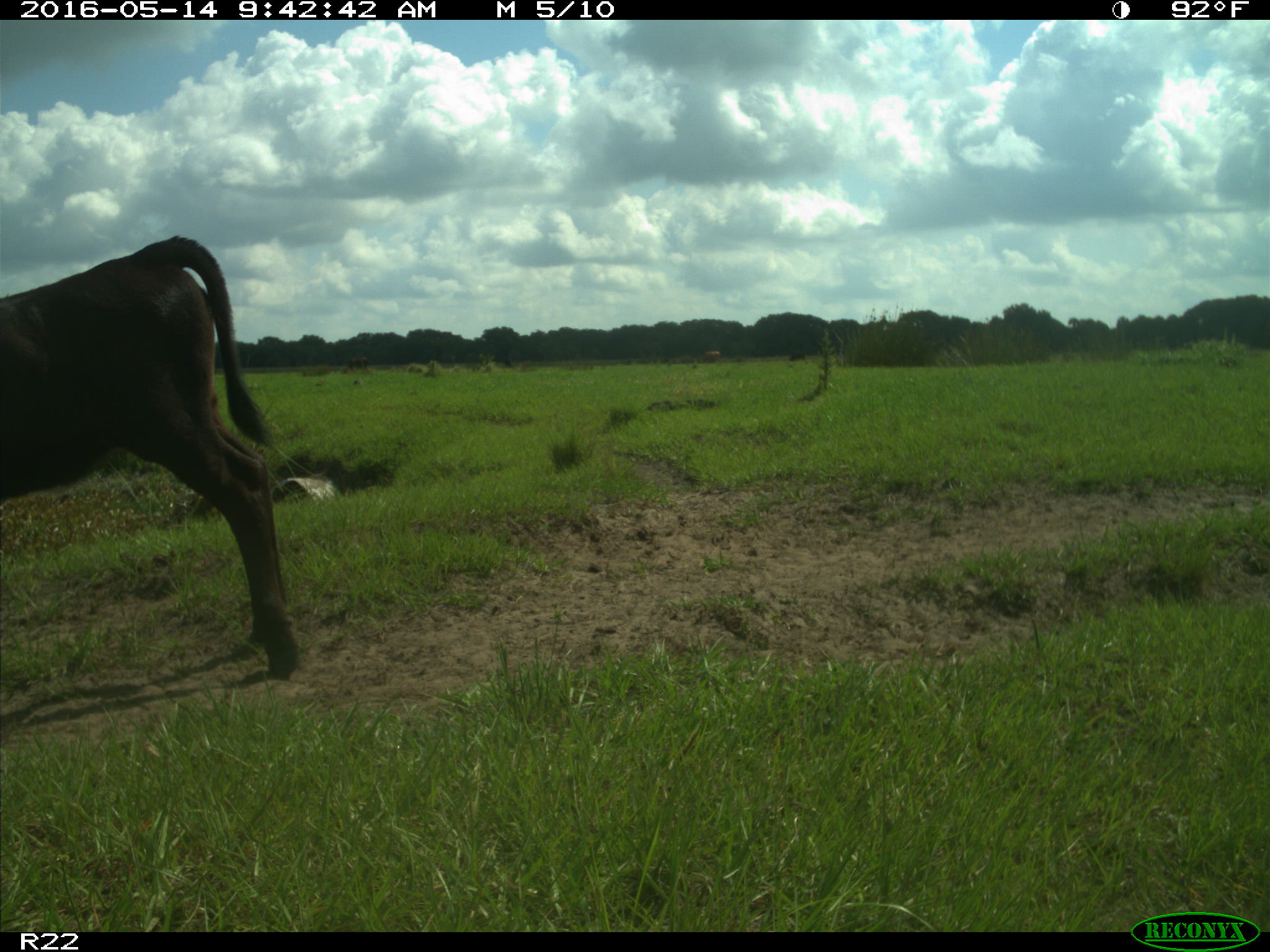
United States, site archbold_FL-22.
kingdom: Animalia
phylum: Chordata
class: Mammalia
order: Artiodactyla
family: Bovidae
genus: Bos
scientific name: Bos taurus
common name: domestic cow